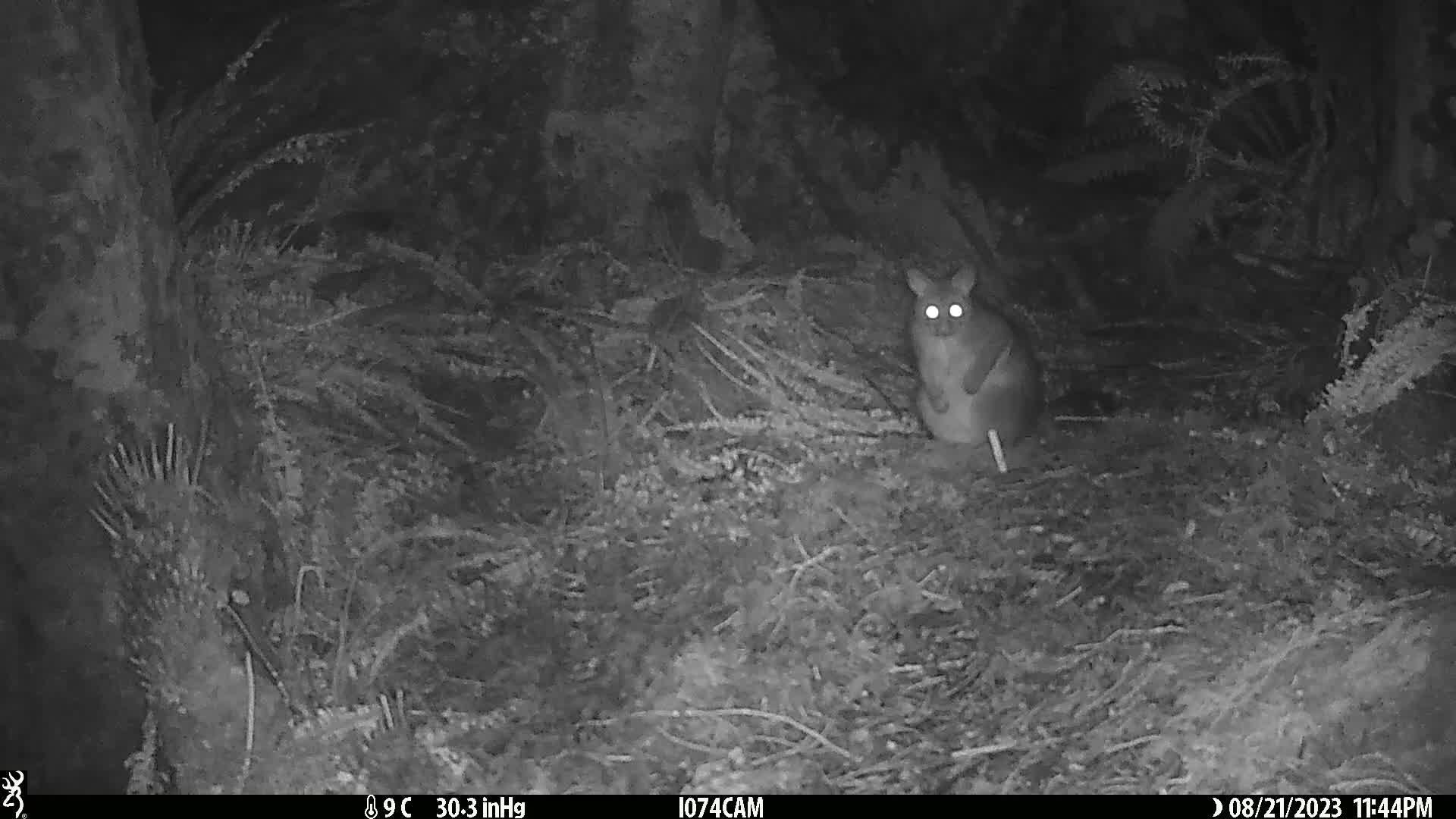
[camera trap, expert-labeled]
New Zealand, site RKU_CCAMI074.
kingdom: Animalia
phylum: Chordata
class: Mammalia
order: Diprotodontia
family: Phalangeridae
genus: Trichosurus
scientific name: Trichosurus vulpecula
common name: common brushtail possum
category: possum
Possum (common brushtail possum) (Trichosurus vulpecula).